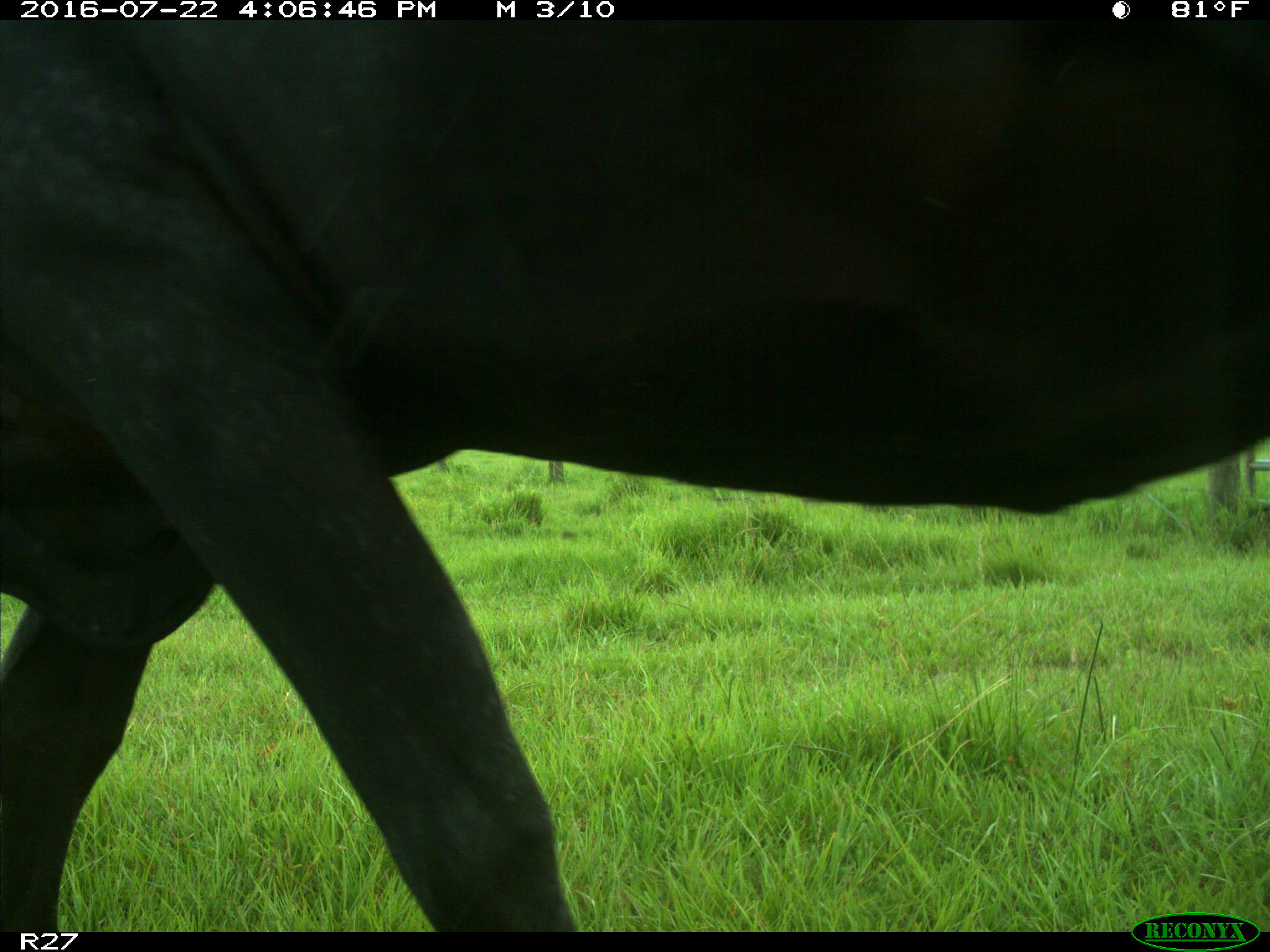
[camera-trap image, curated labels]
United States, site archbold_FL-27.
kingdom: Animalia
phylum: Chordata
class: Mammalia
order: Artiodactyla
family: Bovidae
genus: Bos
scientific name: Bos taurus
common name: domestic cow